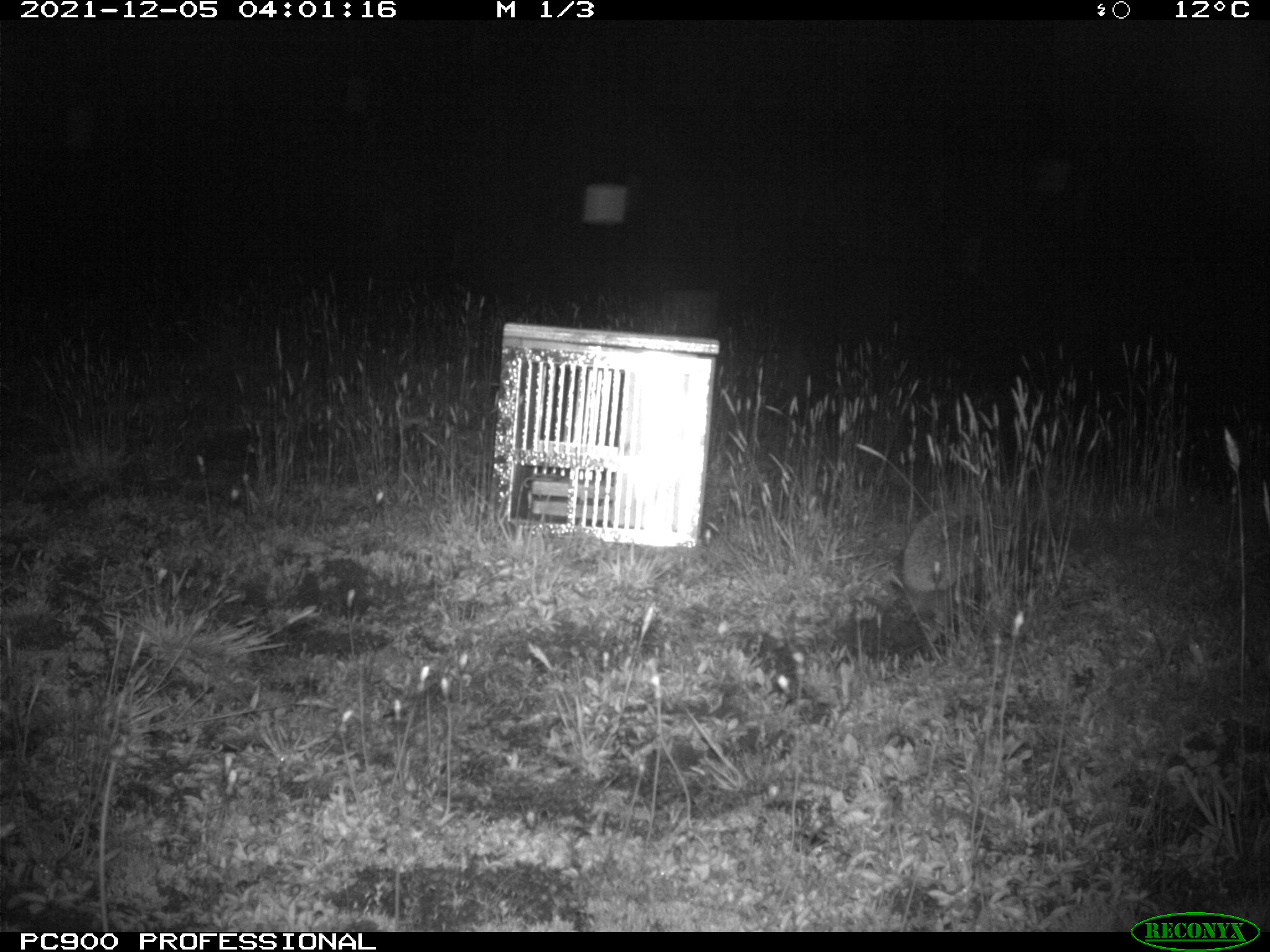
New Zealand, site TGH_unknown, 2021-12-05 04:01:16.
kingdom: Animalia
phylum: Chordata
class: Mammalia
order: Eulipotyphla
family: Erinaceidae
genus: Erinaceus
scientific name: Erinaceus europaeus europaeus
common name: european hedgehog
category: hedgehog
Hedgehog (european hedgehog) (Erinaceus europaeus europaeus).